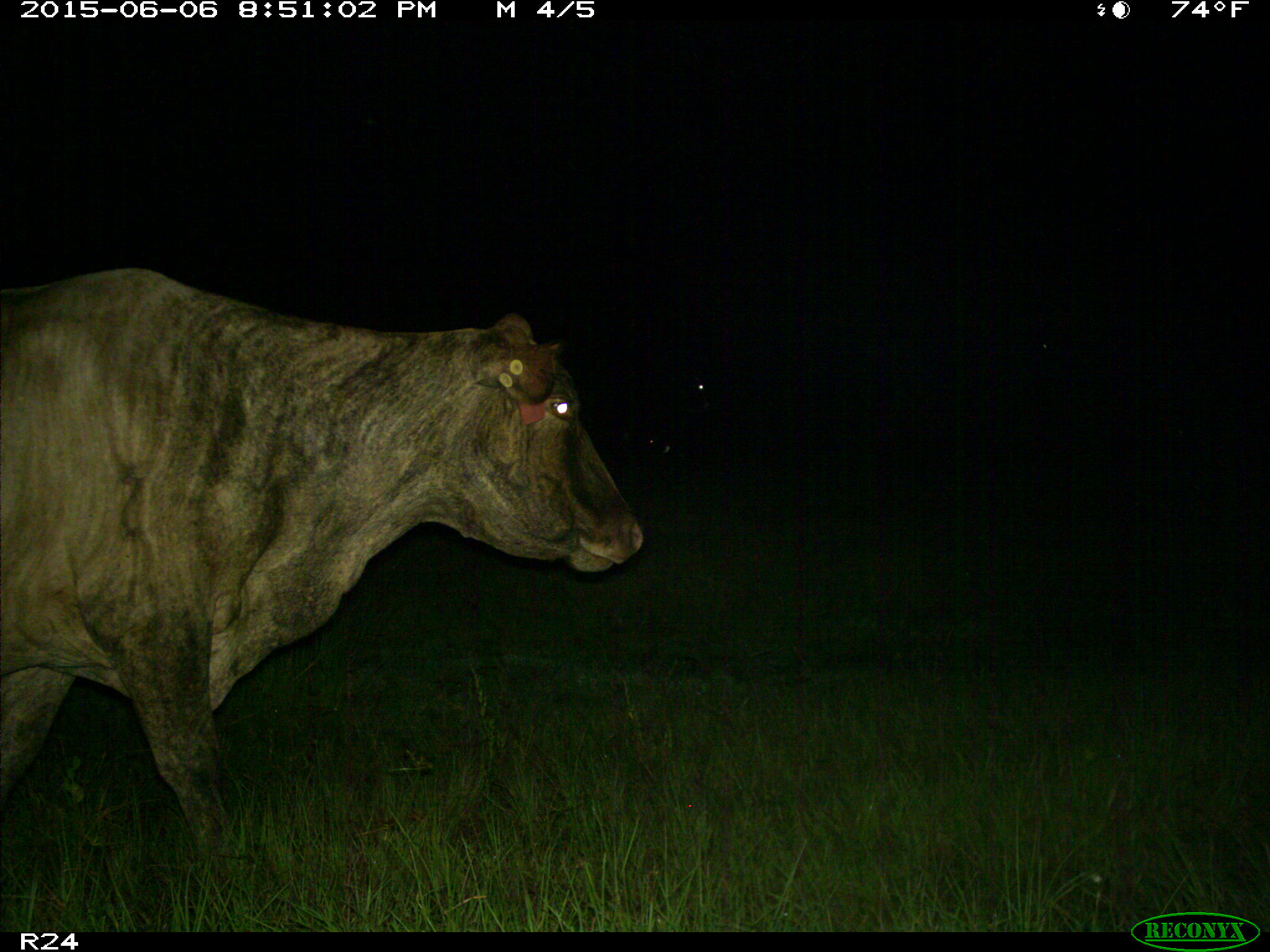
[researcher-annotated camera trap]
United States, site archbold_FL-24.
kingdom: Animalia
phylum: Chordata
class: Mammalia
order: Artiodactyla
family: Bovidae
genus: Bos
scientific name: Bos taurus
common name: domestic cow